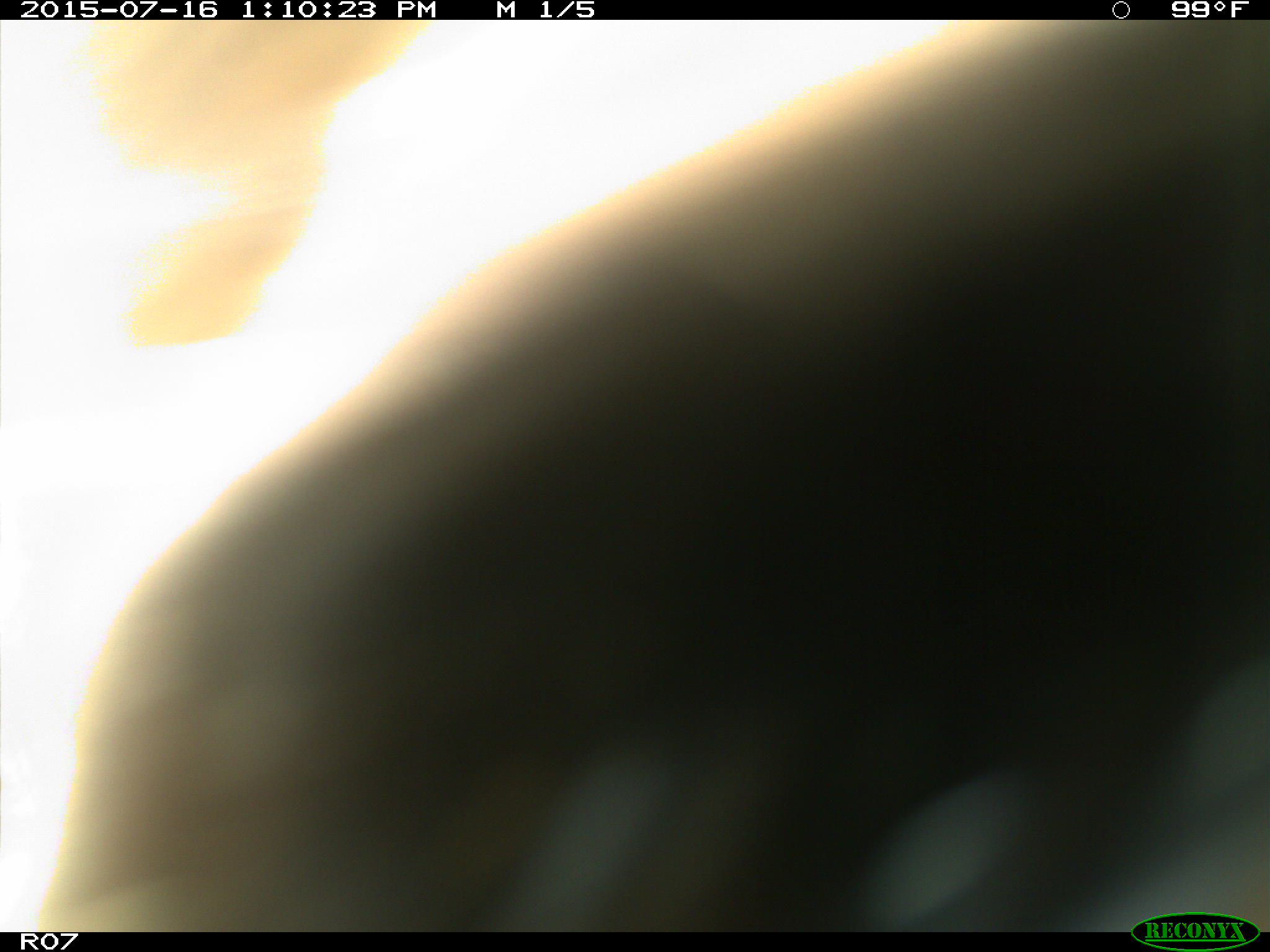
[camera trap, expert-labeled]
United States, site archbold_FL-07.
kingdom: Animalia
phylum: Chordata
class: Mammalia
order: Artiodactyla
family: Bovidae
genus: Bos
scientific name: Bos taurus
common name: domestic cow